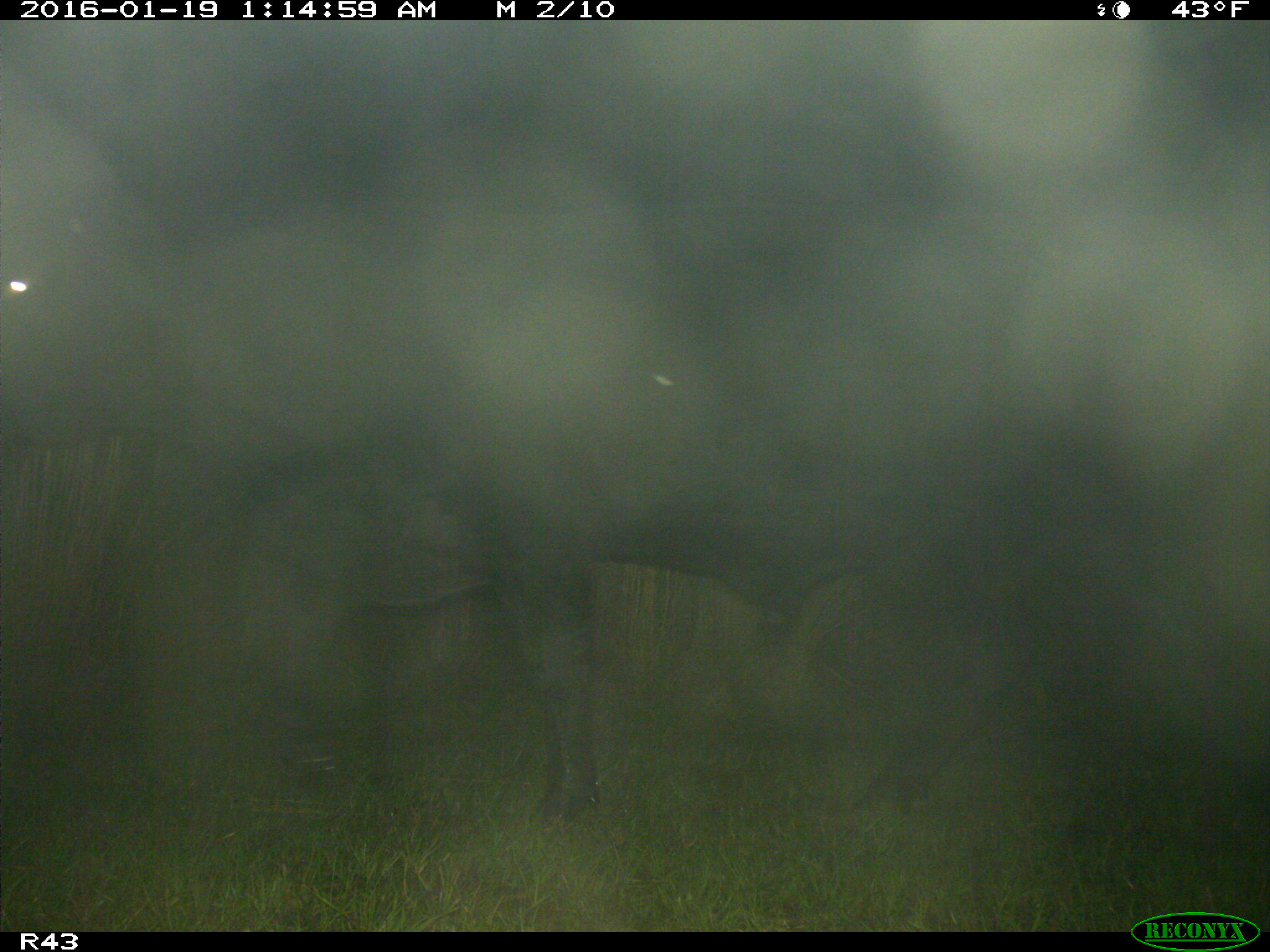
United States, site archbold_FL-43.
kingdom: Animalia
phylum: Chordata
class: Mammalia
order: Artiodactyla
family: Bovidae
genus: Bos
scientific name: Bos taurus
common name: domestic cow